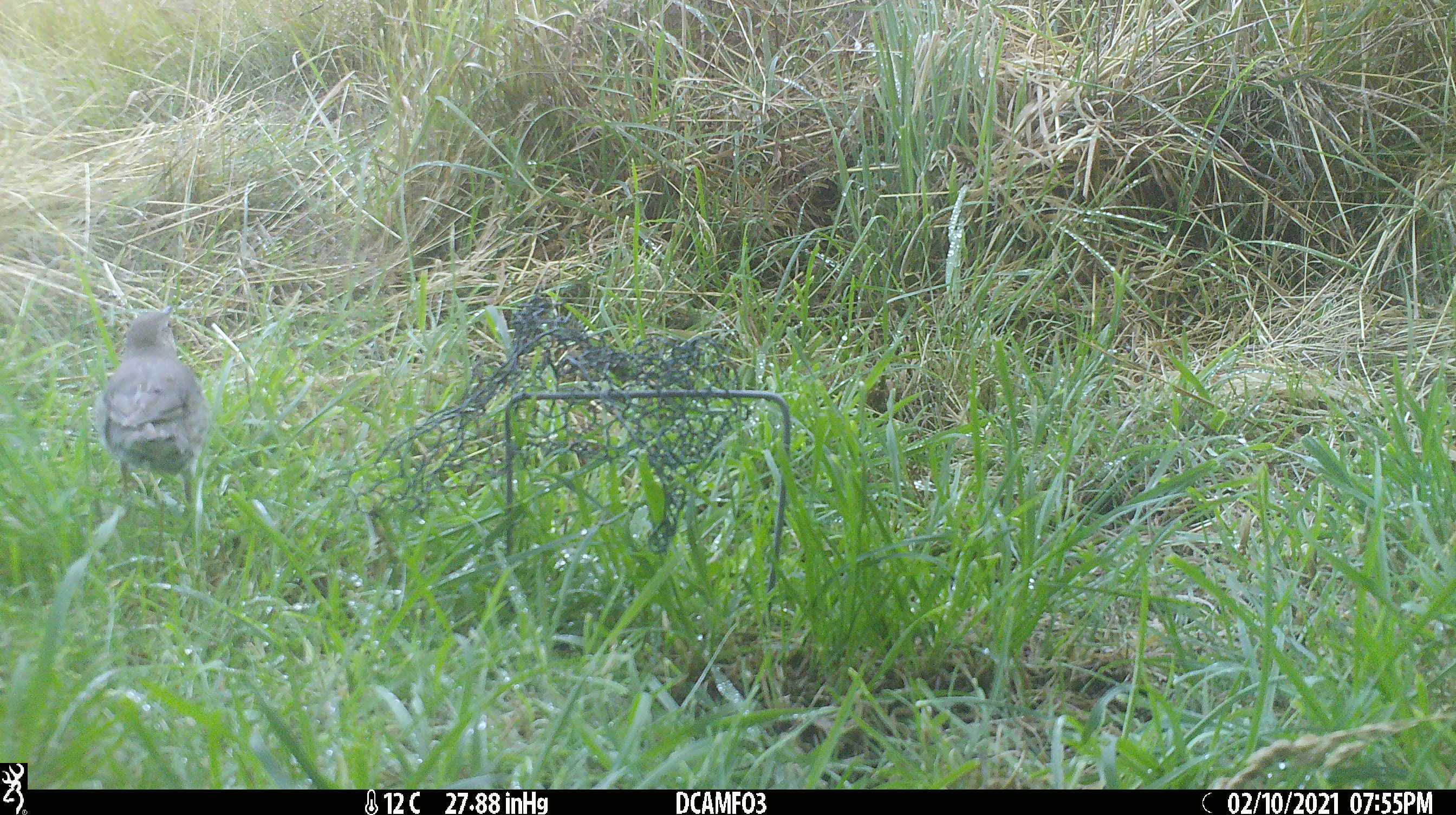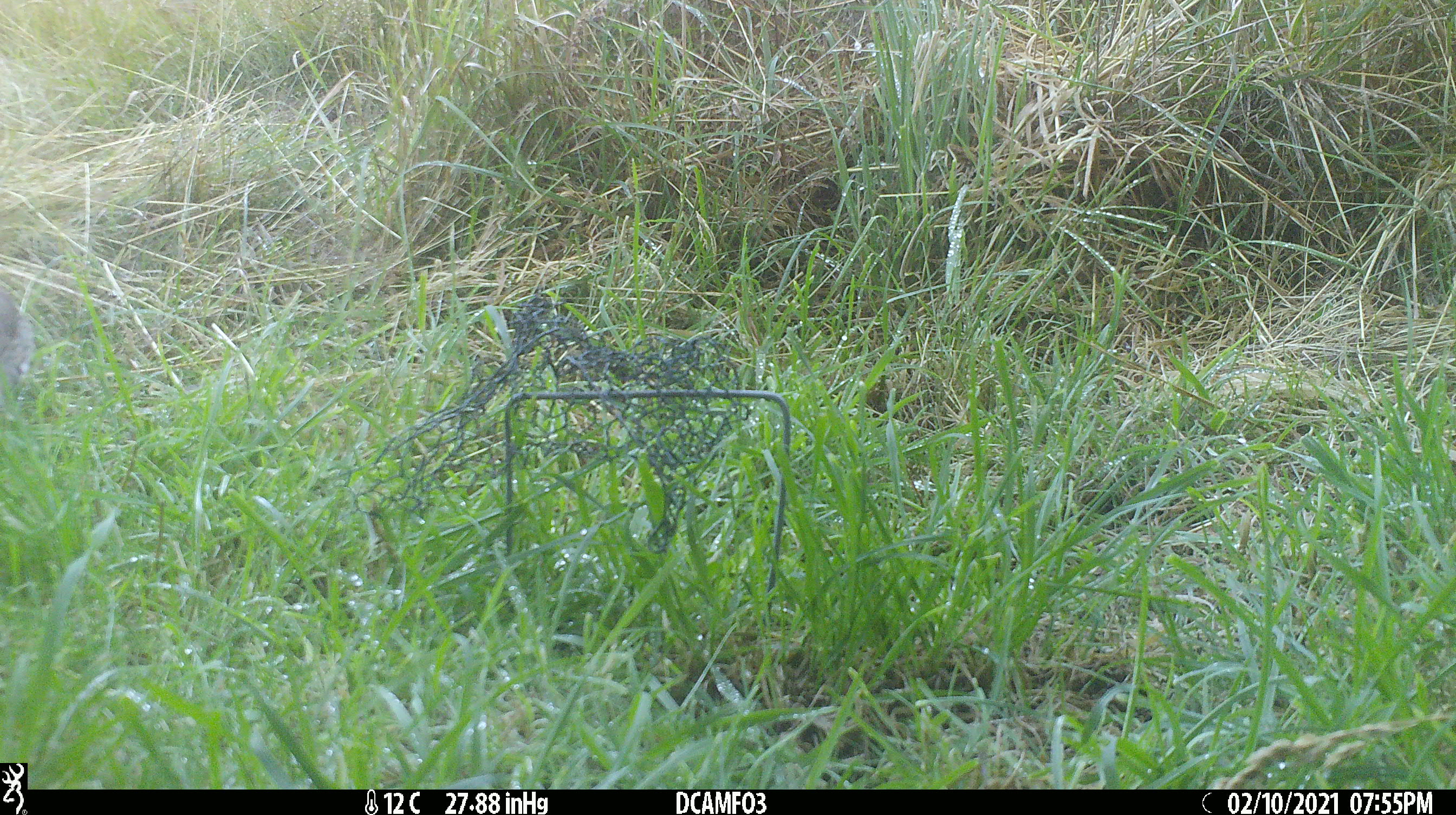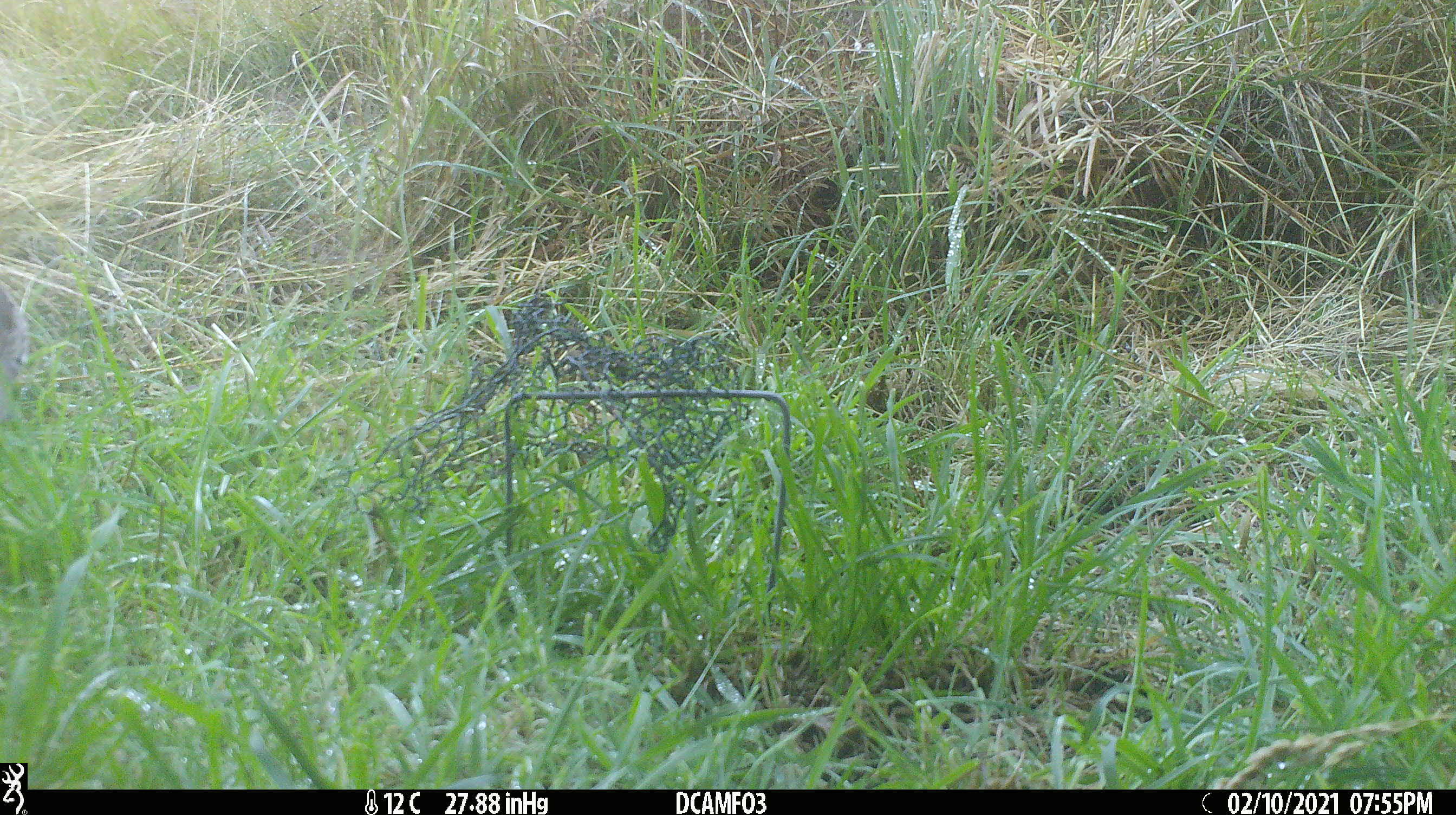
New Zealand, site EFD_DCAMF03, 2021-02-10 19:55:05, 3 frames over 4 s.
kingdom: Animalia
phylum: Chordata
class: Aves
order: Passeriformes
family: Turdidae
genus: Turdus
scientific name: Turdus philomelos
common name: song thrush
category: thrush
Thrush (song thrush) (Turdus philomelos).